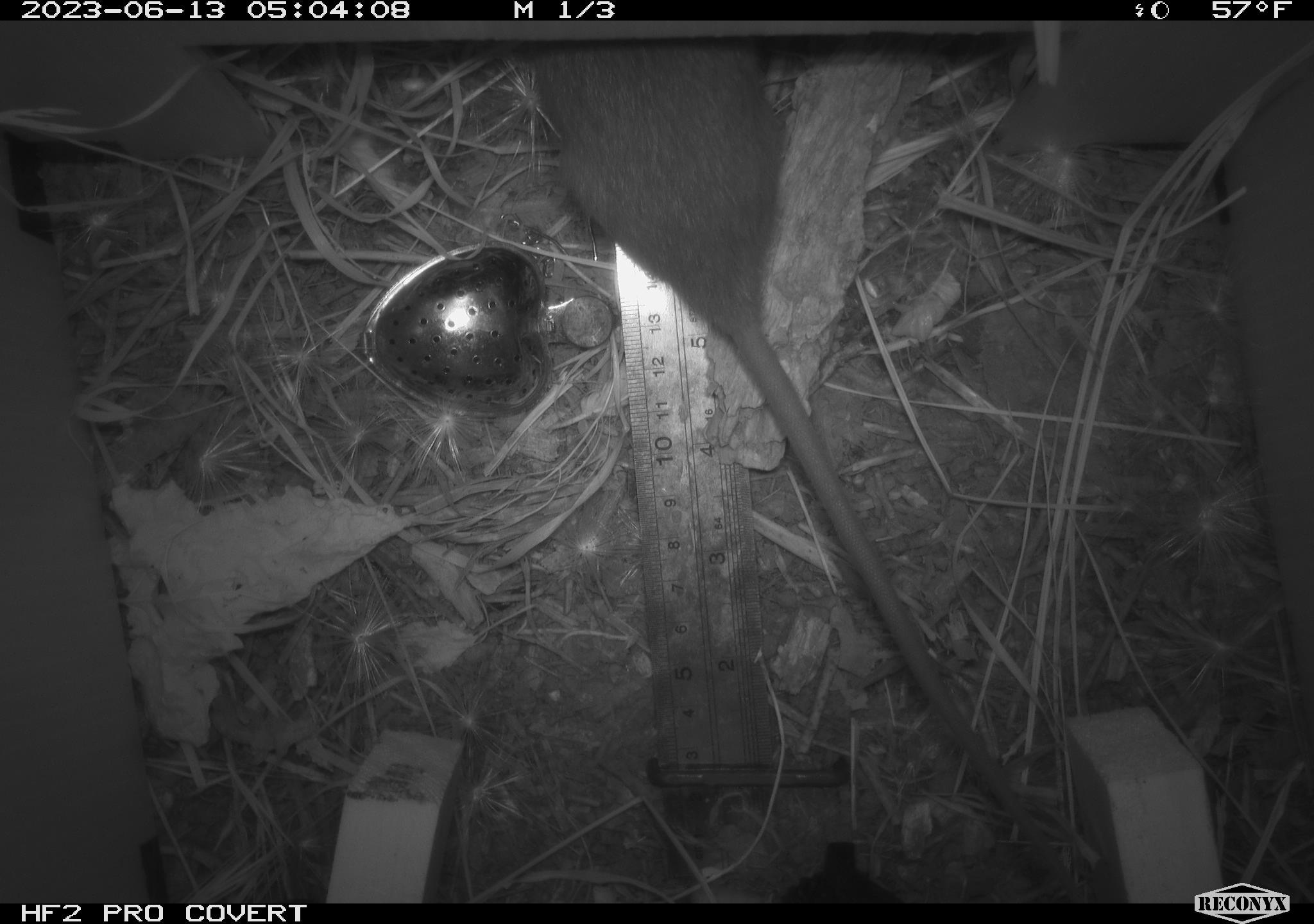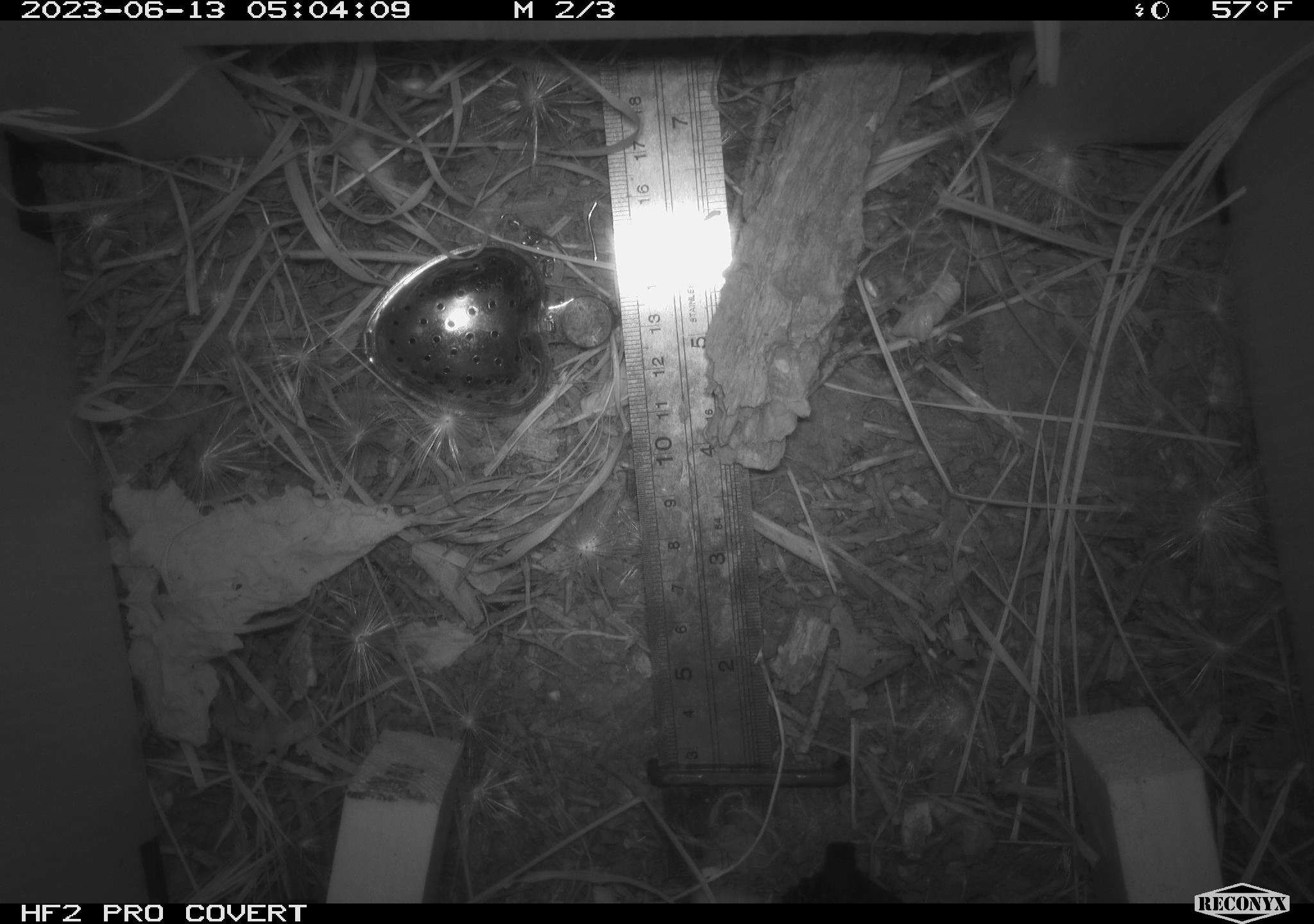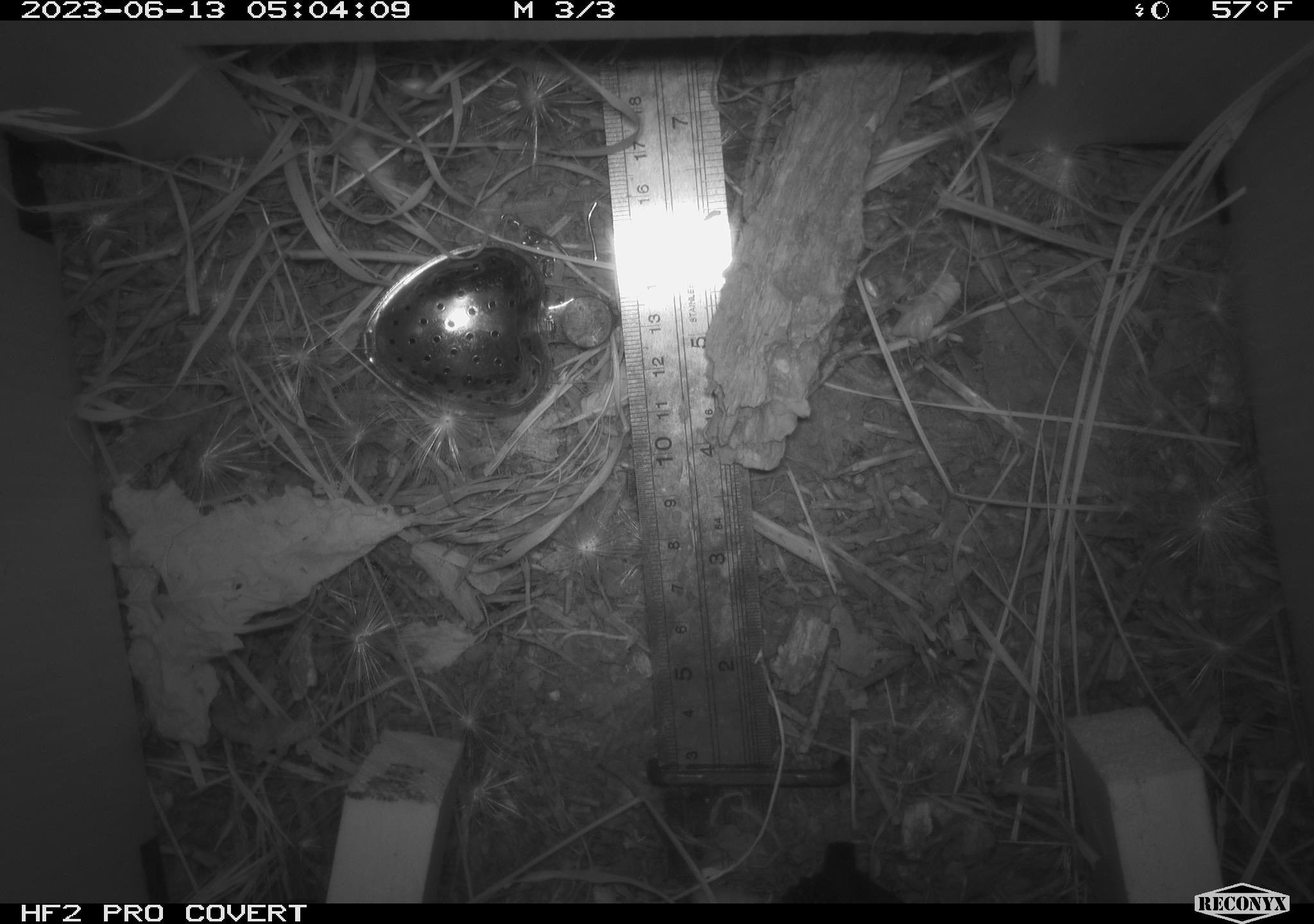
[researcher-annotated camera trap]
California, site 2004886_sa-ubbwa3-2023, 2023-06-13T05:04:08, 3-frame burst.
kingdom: Animalia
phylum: Chordata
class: Mammalia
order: Rodentia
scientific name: Rodentia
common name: mouse species